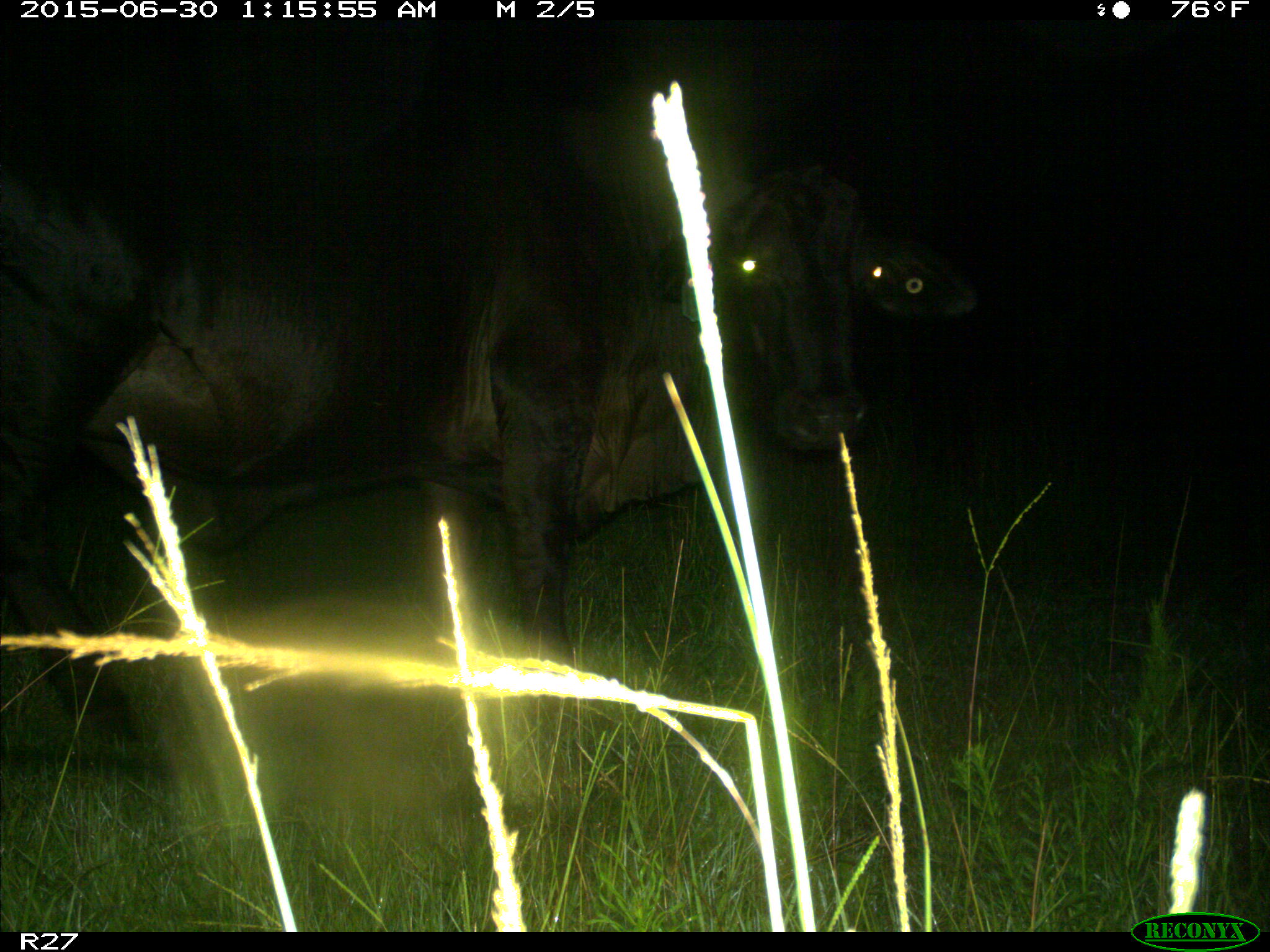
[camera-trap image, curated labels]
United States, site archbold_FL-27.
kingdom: Animalia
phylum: Chordata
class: Mammalia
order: Artiodactyla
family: Bovidae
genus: Bos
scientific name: Bos taurus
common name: domestic cow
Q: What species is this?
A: Bos taurus (domestic cow).